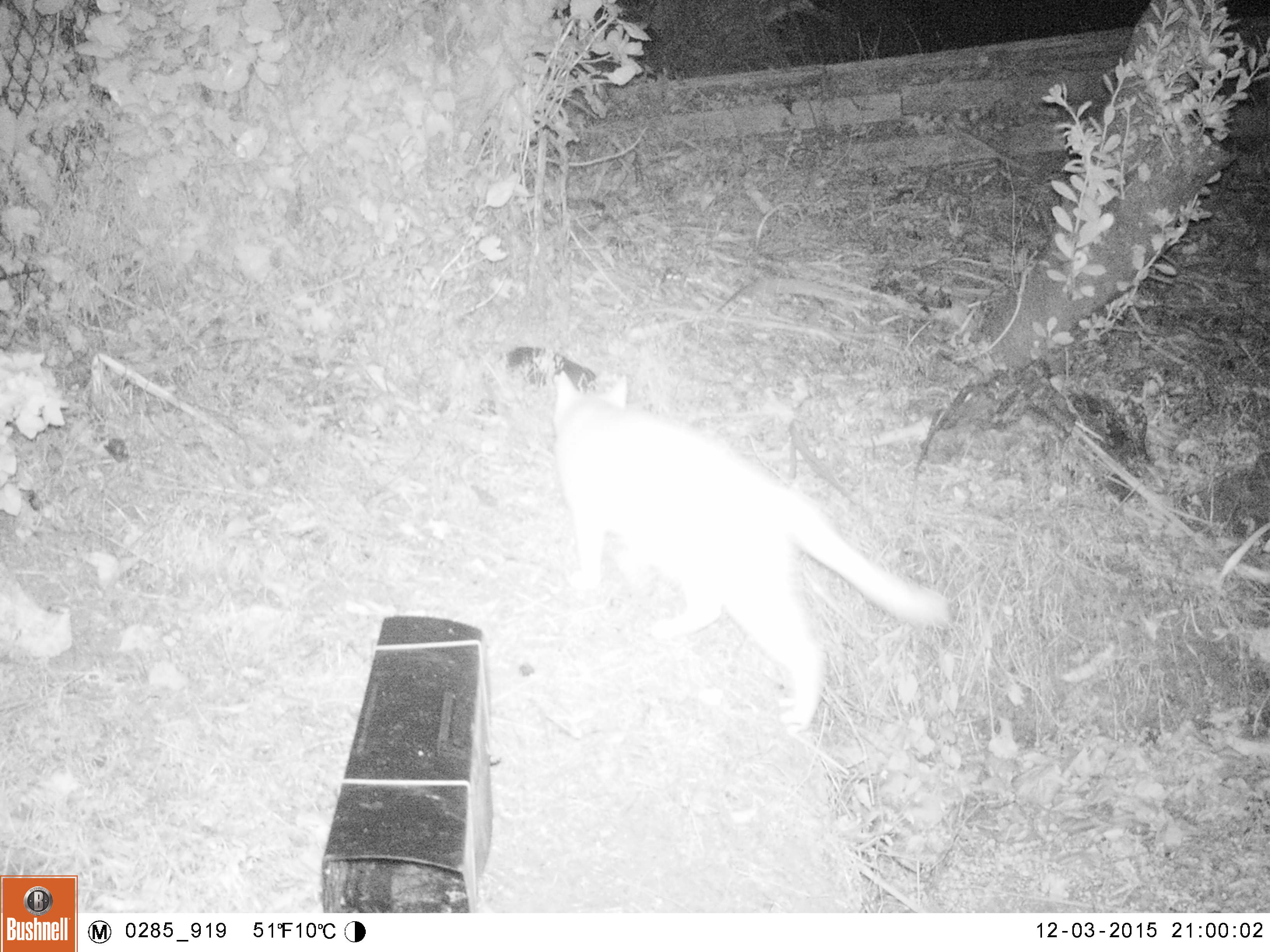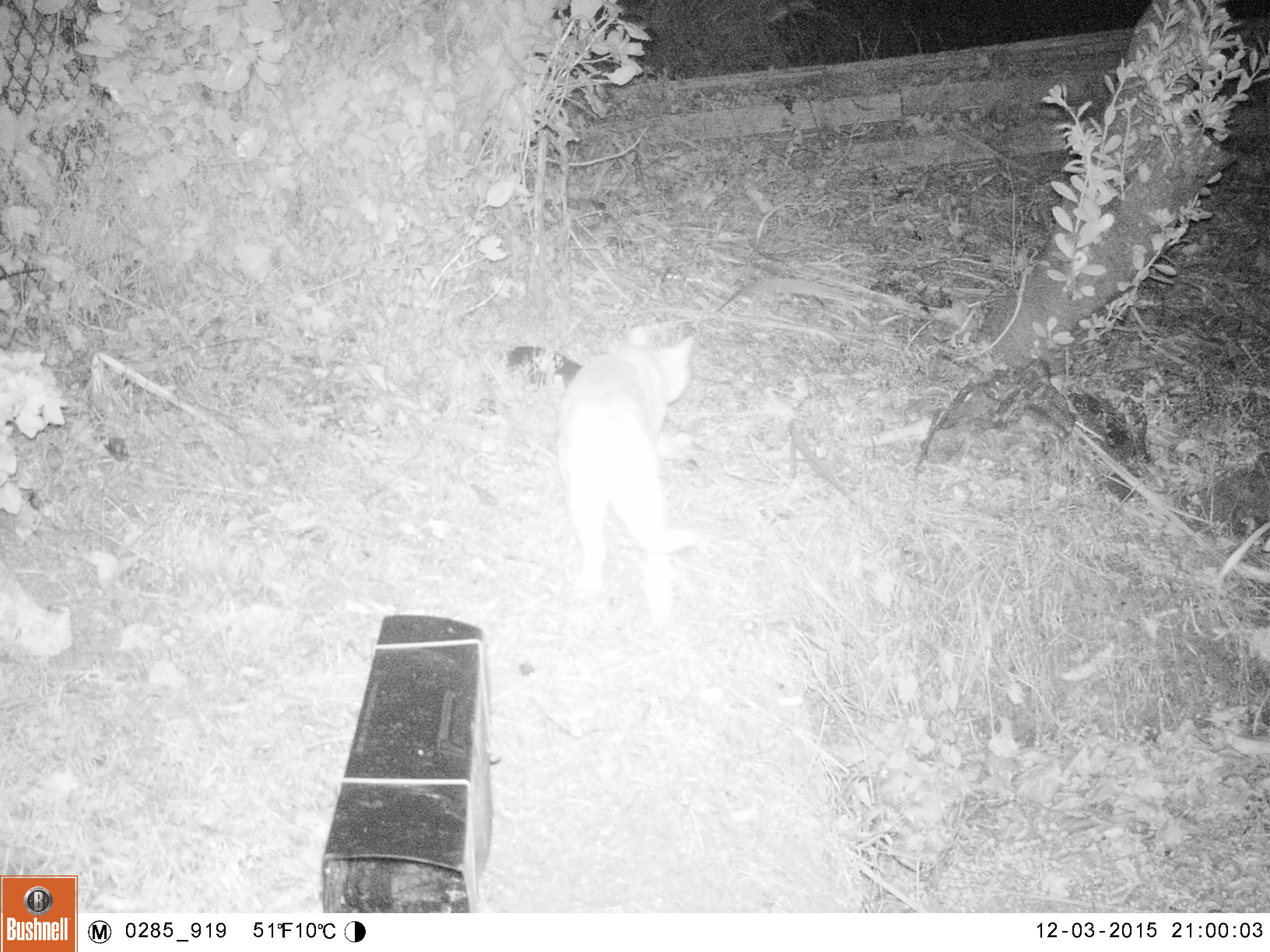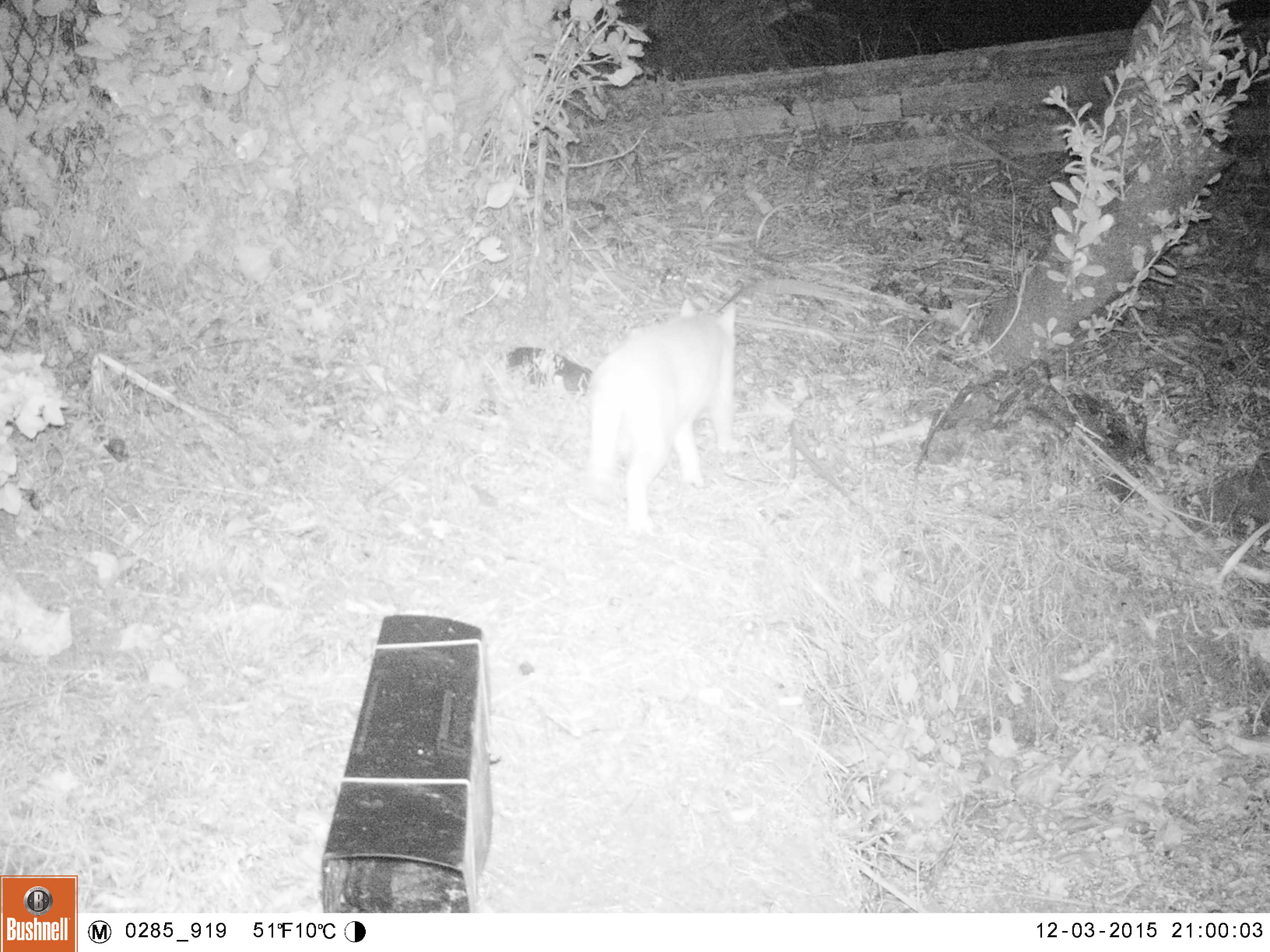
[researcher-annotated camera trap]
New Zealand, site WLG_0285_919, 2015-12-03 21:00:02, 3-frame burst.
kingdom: Animalia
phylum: Chordata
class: Mammalia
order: Carnivora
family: Felidae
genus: Felis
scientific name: Felis catus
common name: domestic cat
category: cat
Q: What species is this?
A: Cat (domestic cat) (Felis catus).